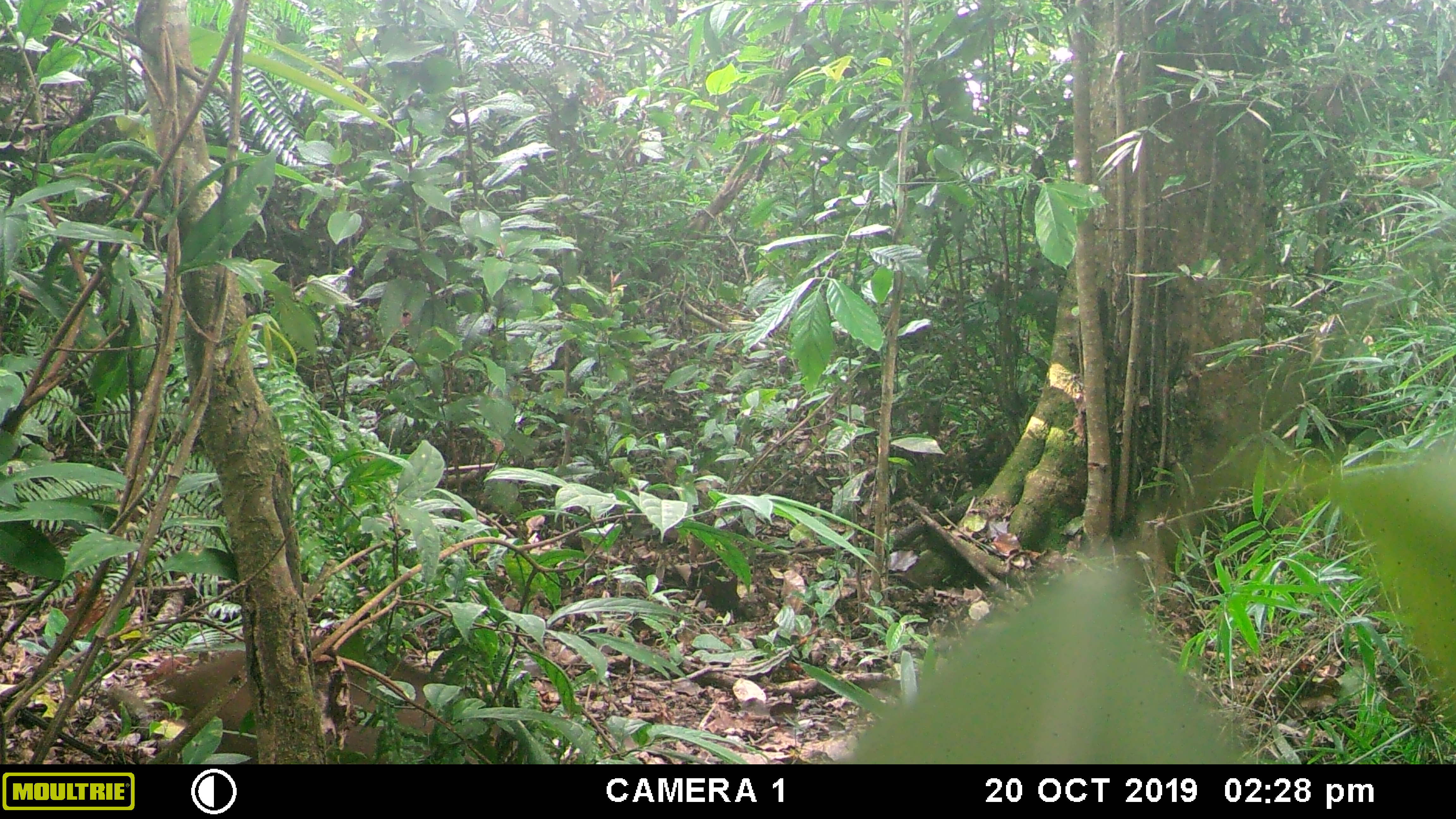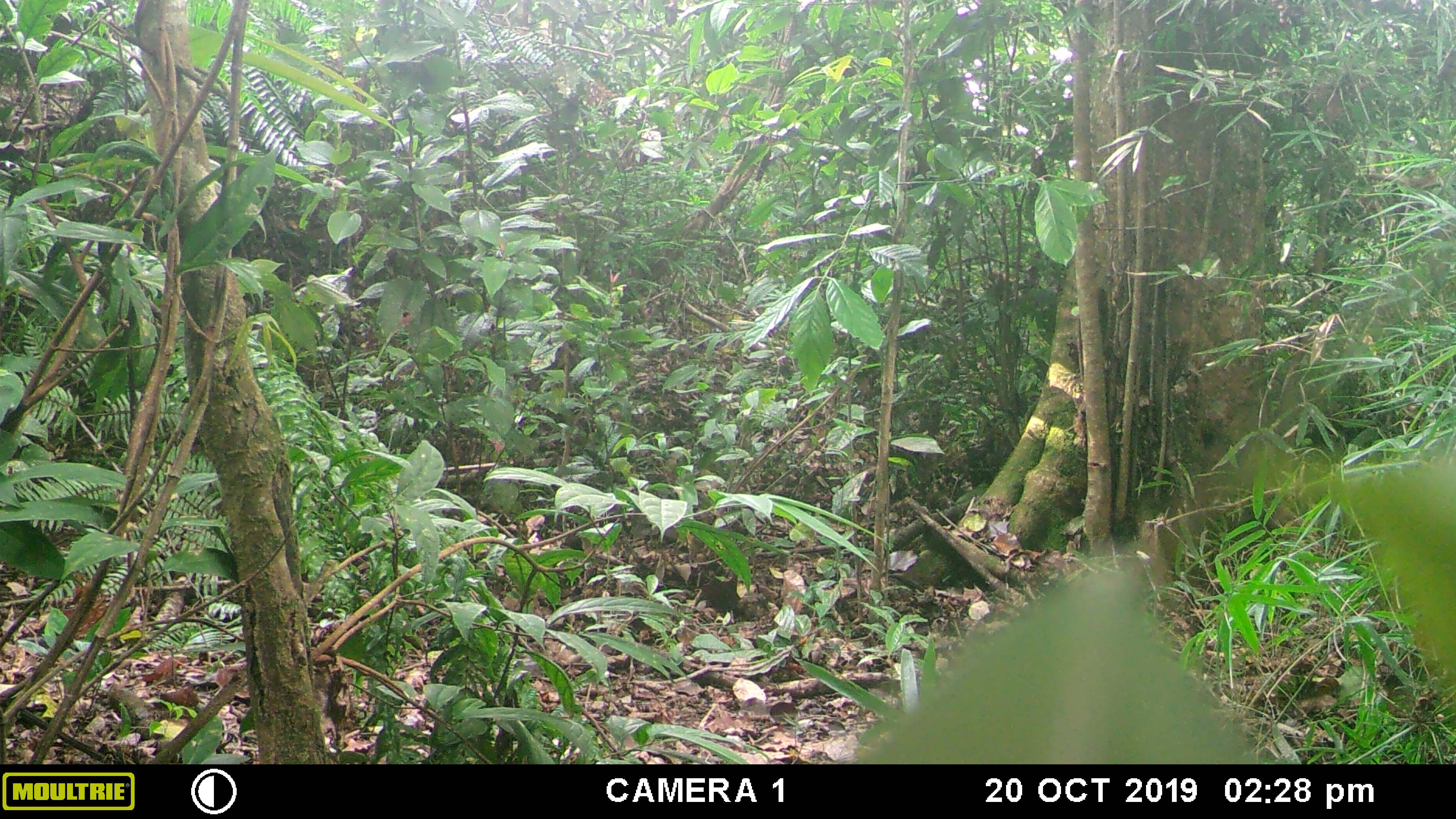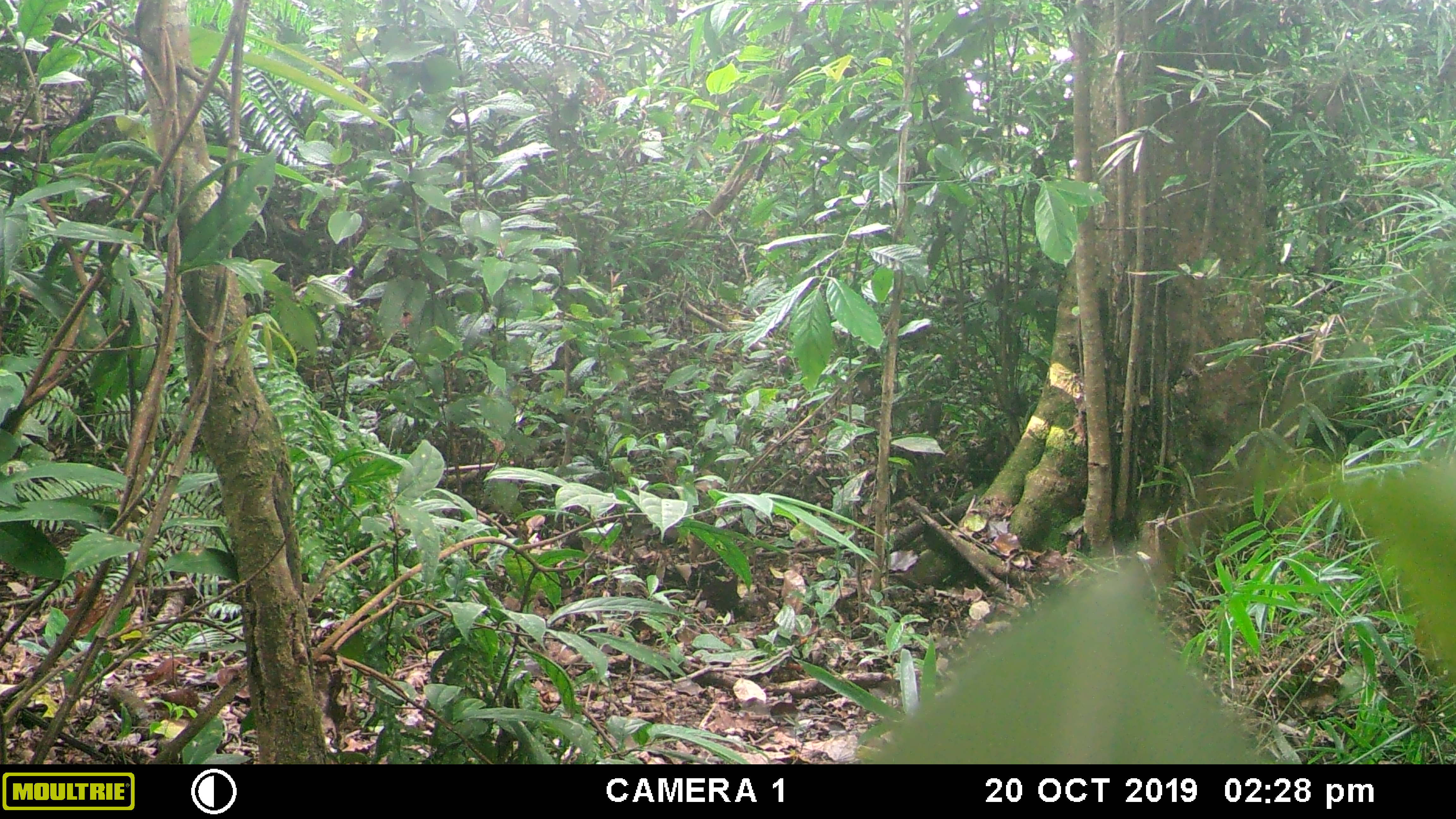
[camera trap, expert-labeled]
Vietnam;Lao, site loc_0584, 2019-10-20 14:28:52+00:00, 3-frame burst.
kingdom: Animalia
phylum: Chordata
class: Mammalia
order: Artiodactyla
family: Suidae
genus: Sus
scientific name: Sus scrofa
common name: eurasian wild pig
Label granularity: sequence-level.